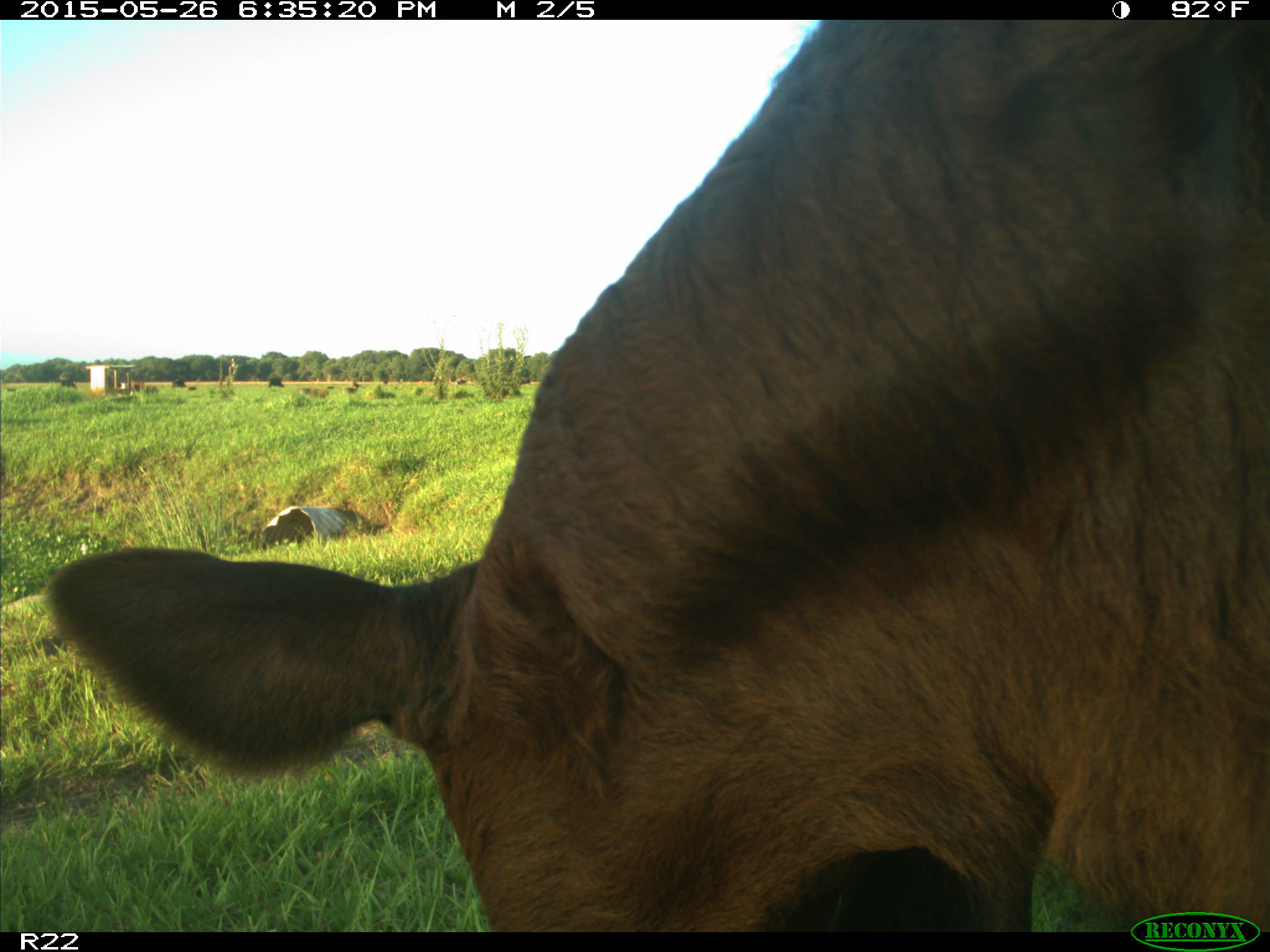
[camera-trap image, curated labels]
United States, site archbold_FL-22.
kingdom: Animalia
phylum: Chordata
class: Mammalia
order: Artiodactyla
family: Bovidae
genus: Bos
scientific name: Bos taurus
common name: domestic cow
Bos taurus (domestic cow).